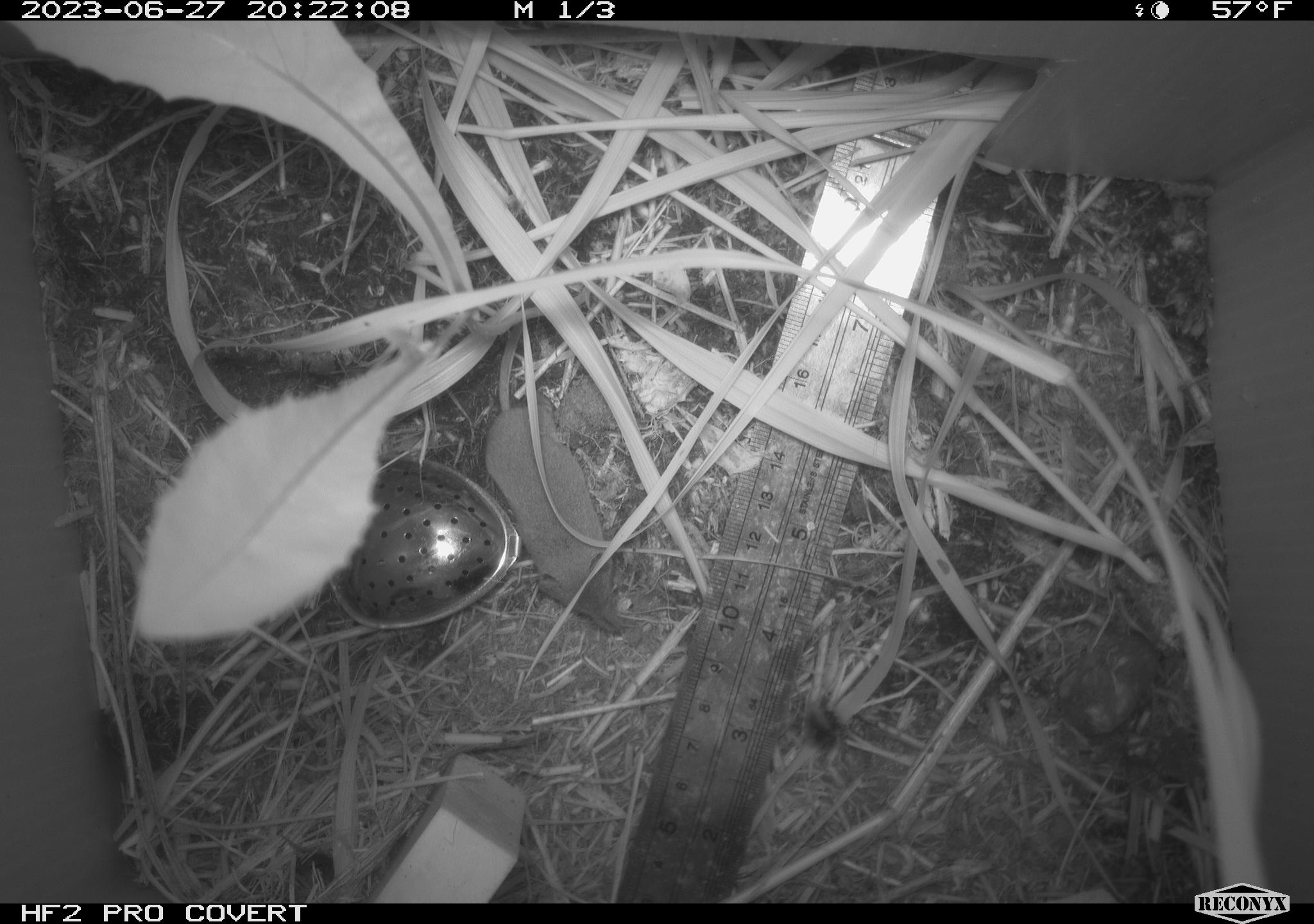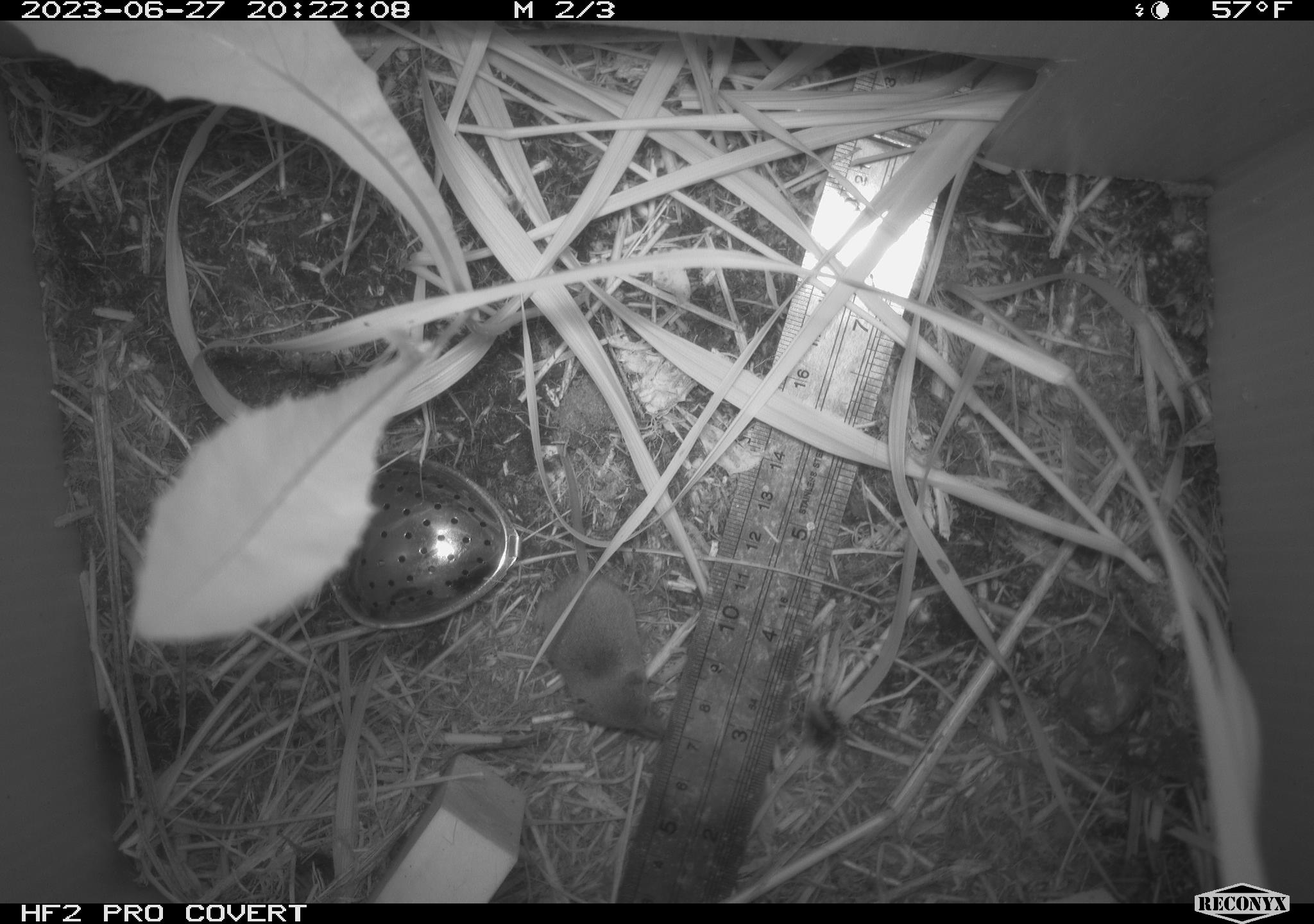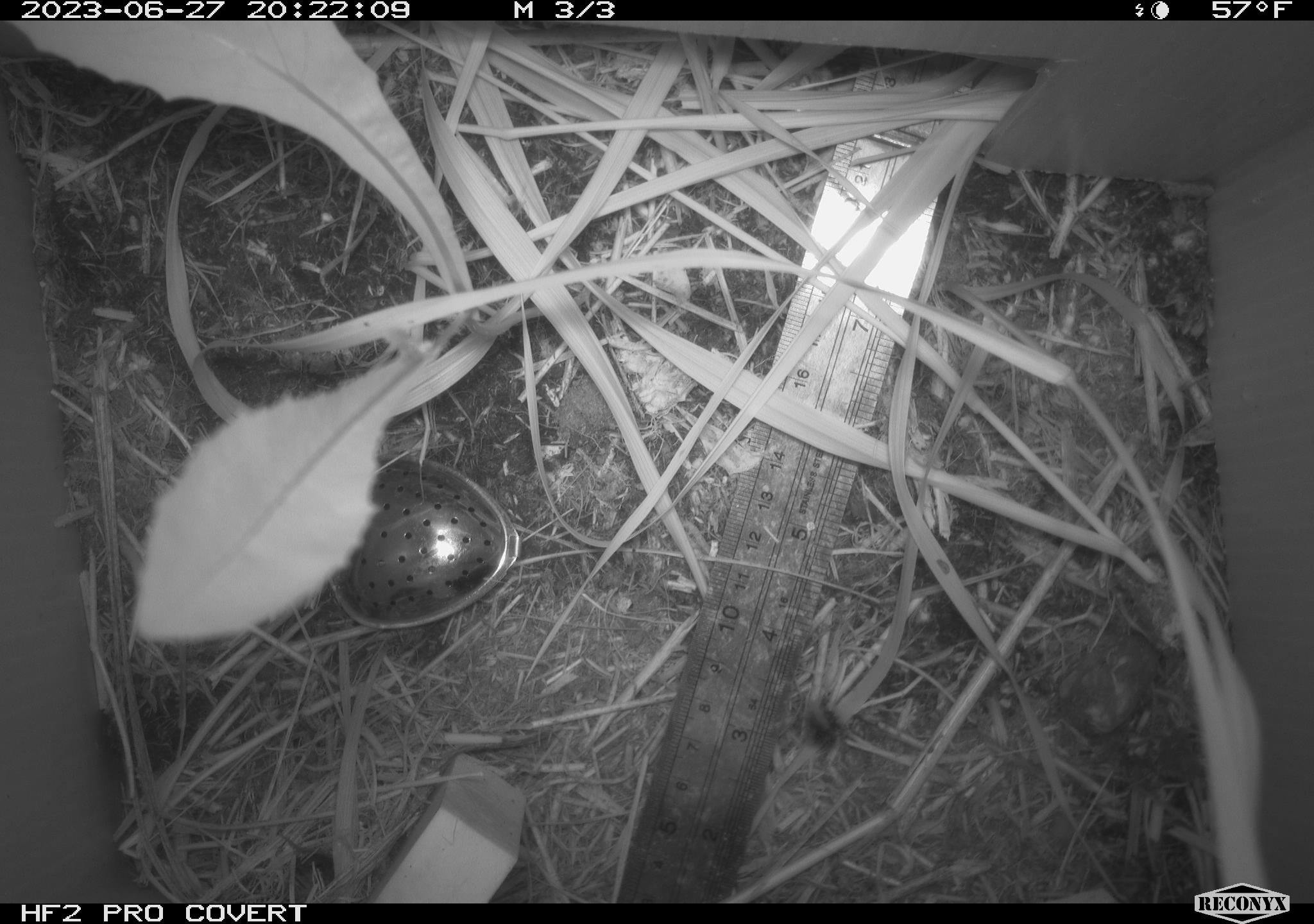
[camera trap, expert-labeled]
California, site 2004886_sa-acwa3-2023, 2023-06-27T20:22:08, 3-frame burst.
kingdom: Animalia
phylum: Chordata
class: Mammalia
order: Eulipotyphla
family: Soricidae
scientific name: Soricidae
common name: shrews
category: soricidae family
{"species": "soricidae family (shrews) (Soricidae)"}